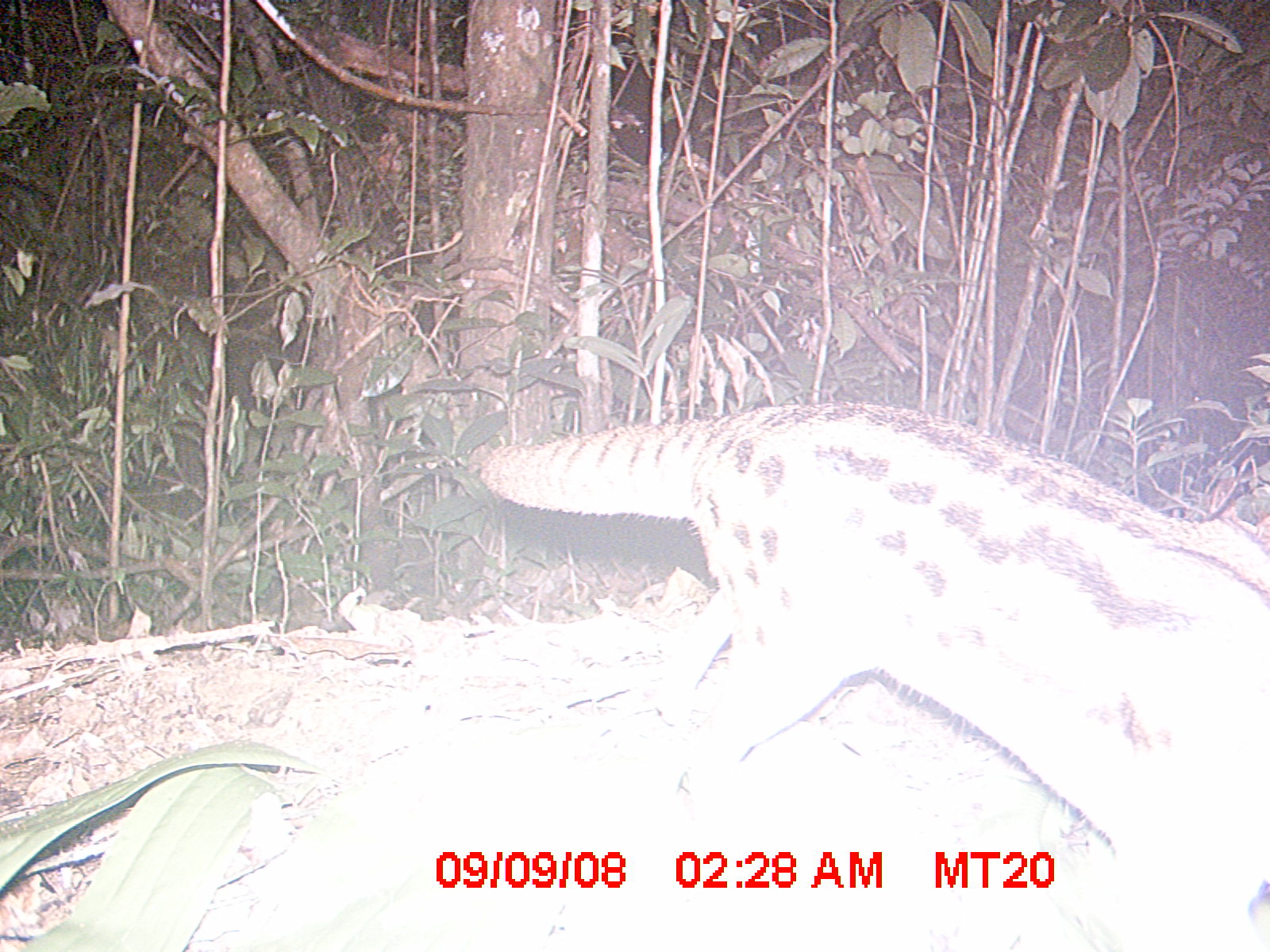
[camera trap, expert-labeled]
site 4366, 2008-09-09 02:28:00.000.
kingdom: Animalia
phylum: Chordata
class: Mammalia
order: Carnivora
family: Eupleridae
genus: Fossa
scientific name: Fossa fossana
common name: fanaloka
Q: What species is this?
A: Fossa fossana (fanaloka).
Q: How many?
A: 1.